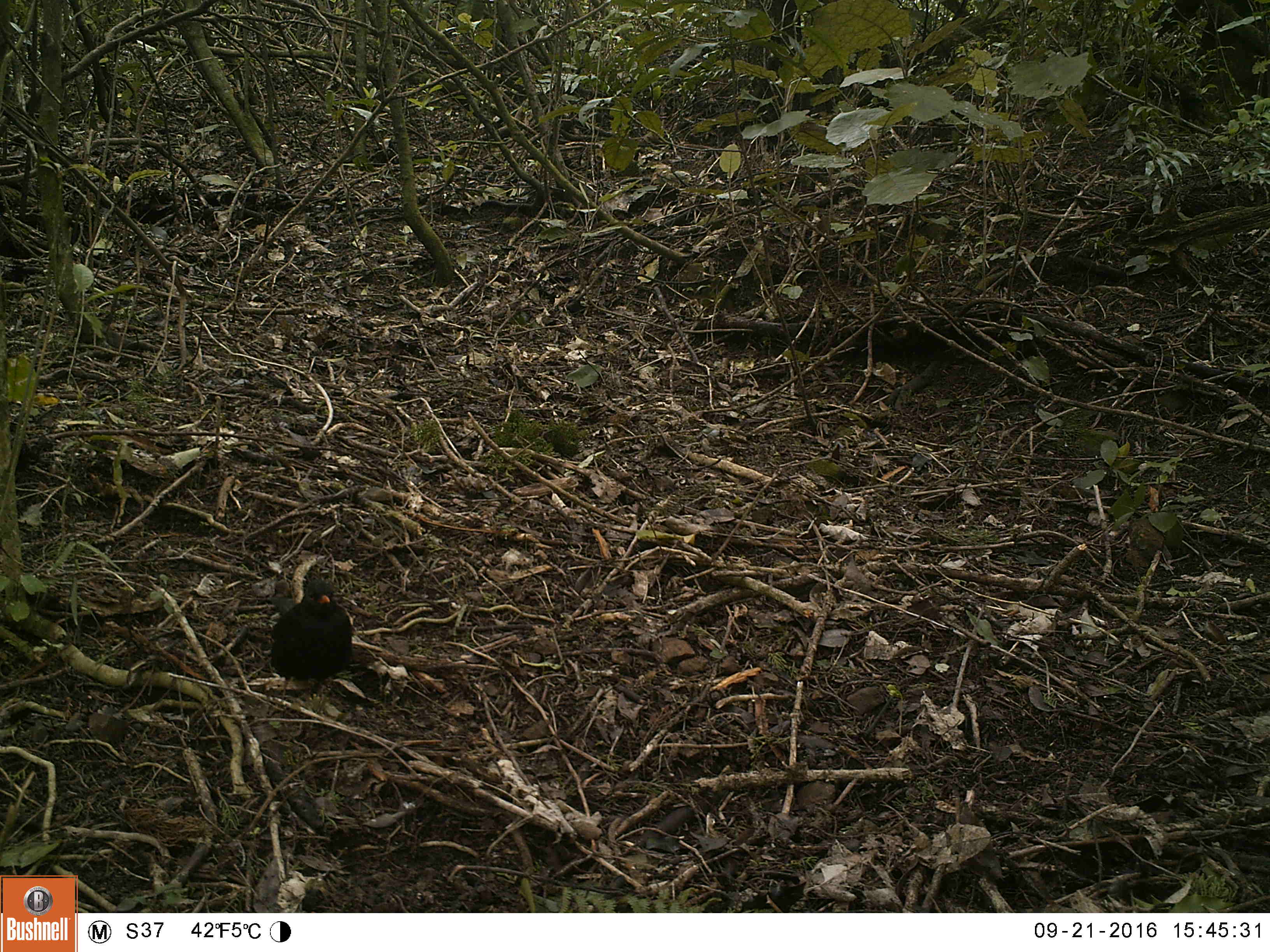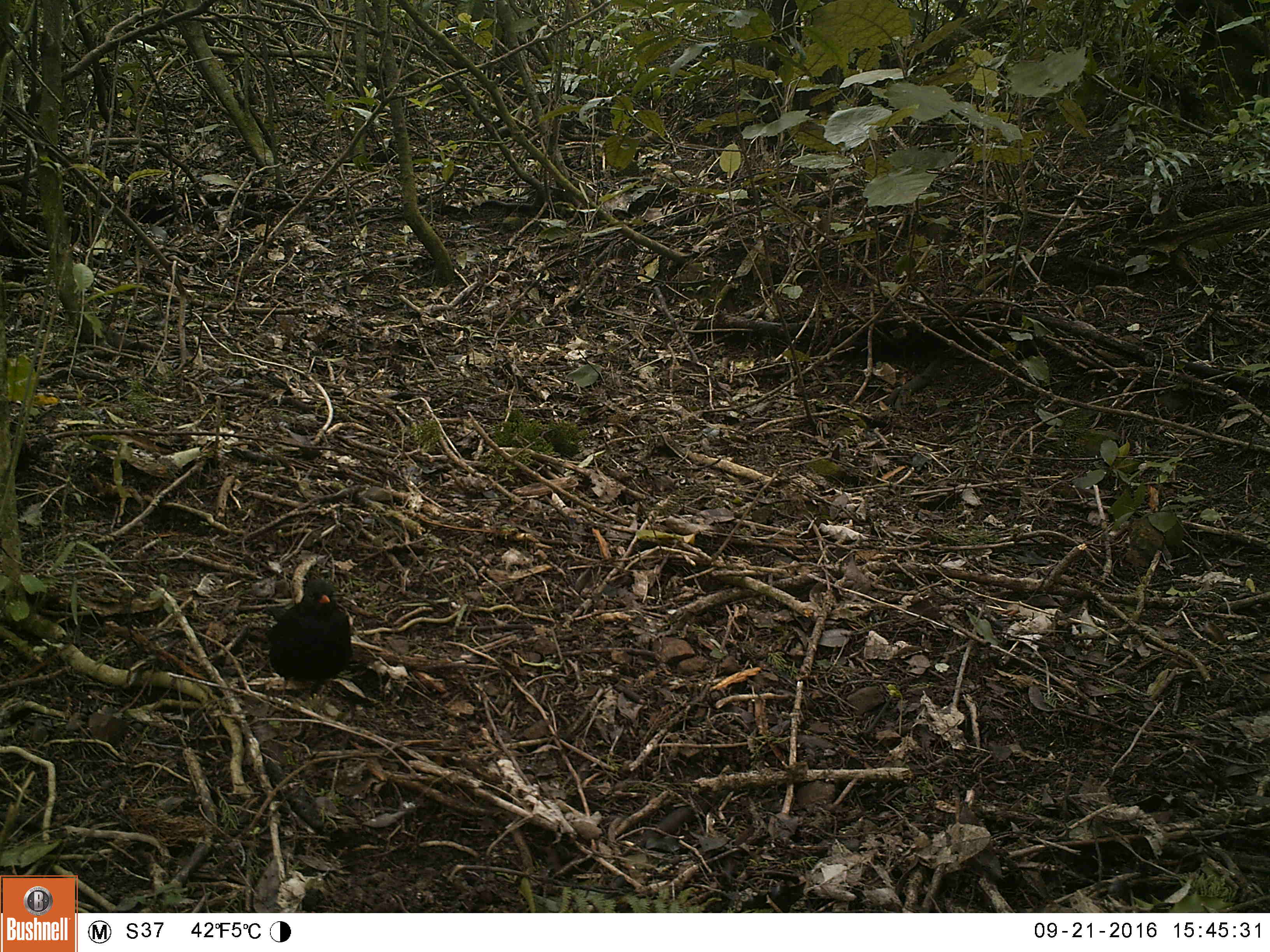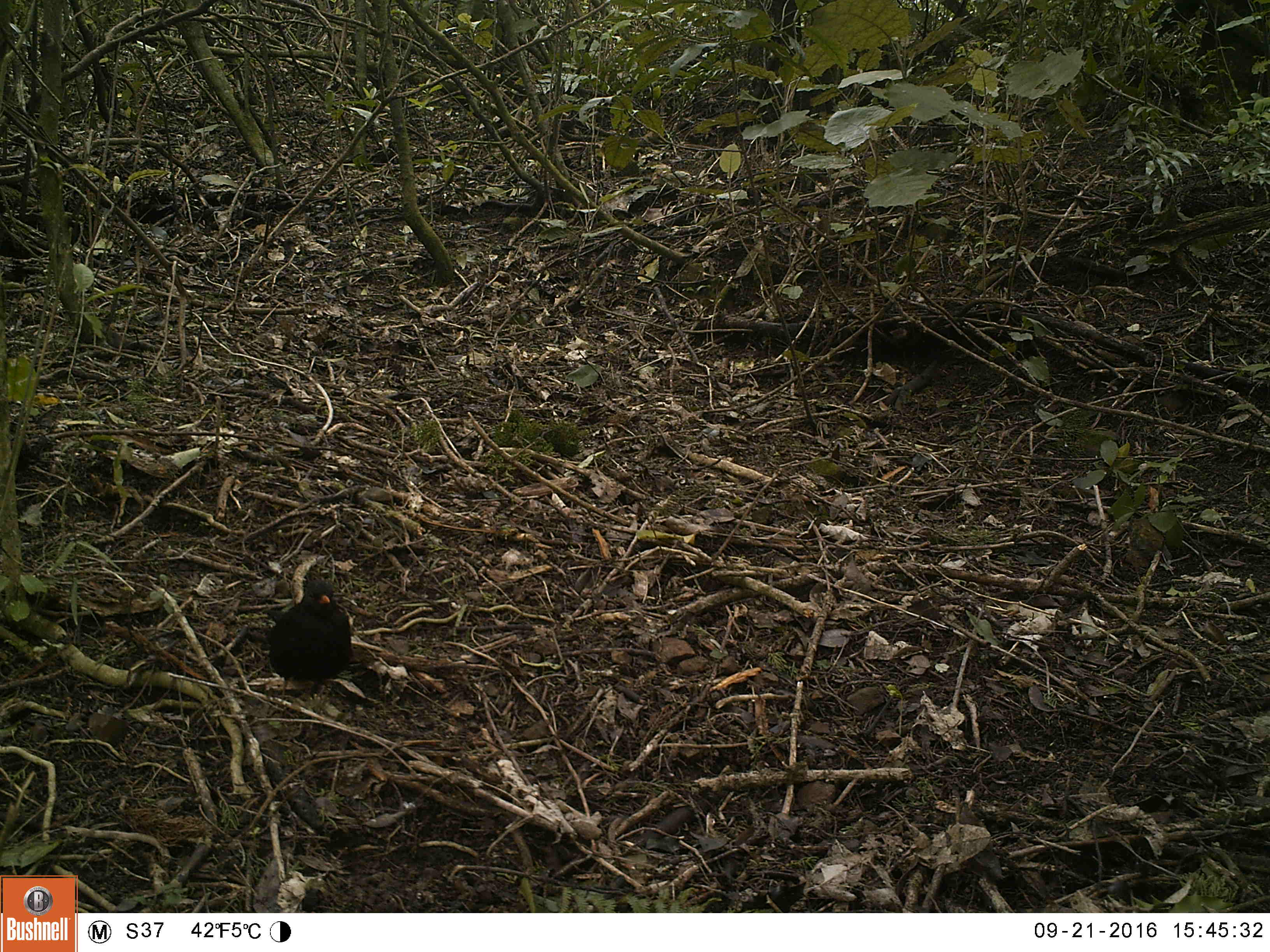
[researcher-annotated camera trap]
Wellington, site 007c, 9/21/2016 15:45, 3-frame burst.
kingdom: Animalia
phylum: Chordata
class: Aves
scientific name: Aves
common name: bird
Bird (Aves).